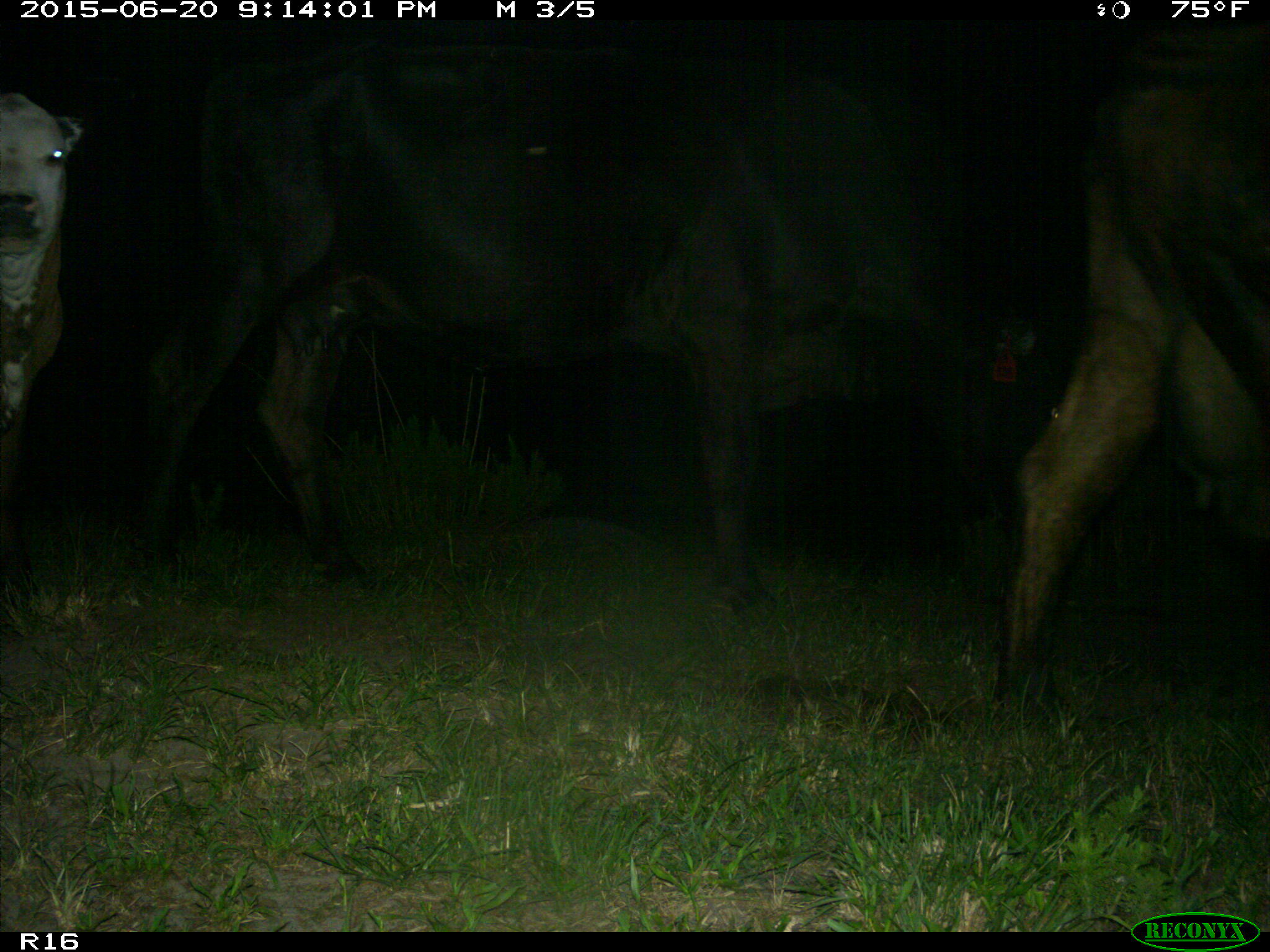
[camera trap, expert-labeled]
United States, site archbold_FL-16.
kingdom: Animalia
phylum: Chordata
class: Mammalia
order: Artiodactyla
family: Bovidae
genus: Bos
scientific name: Bos taurus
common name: domestic cow